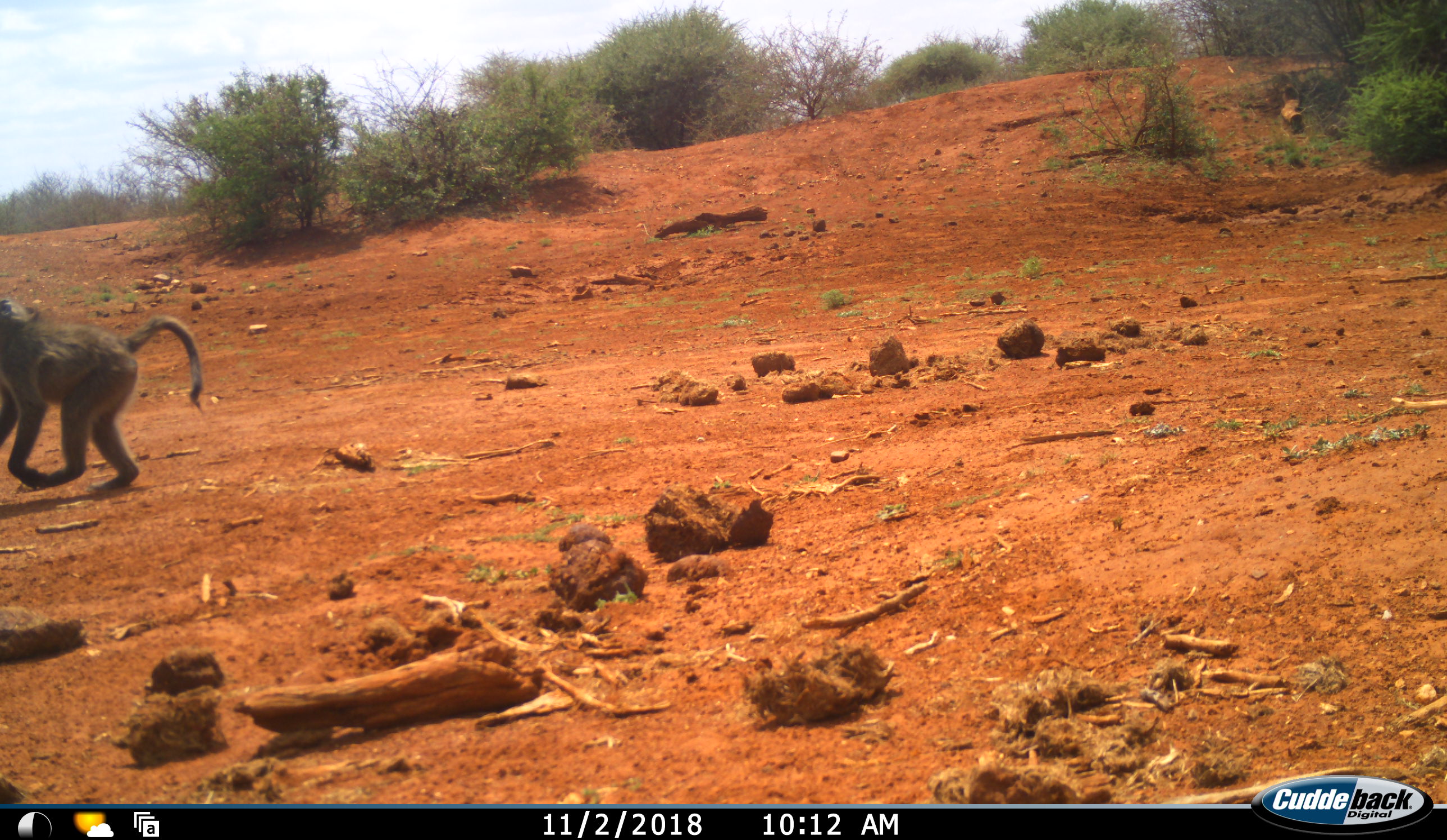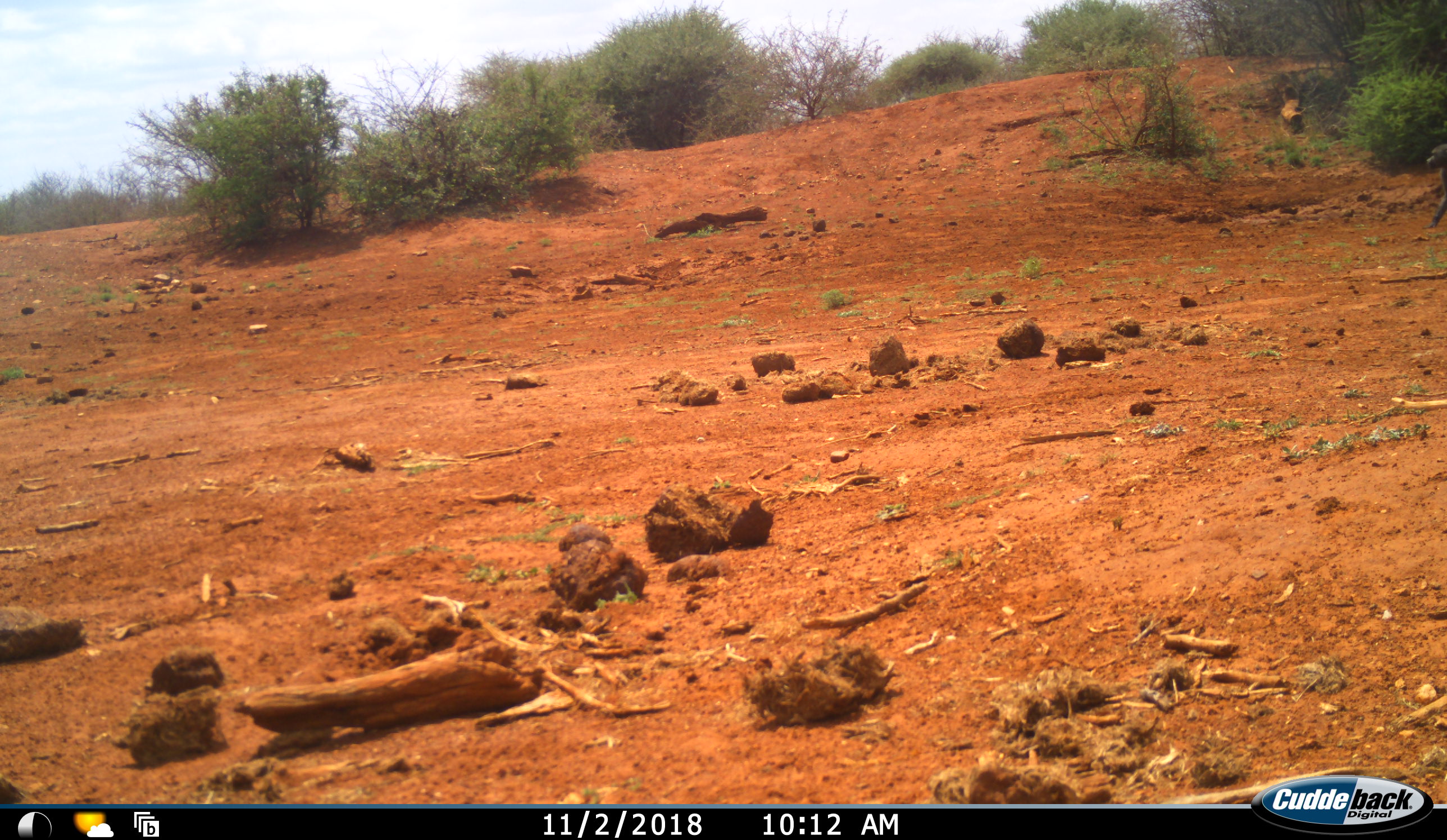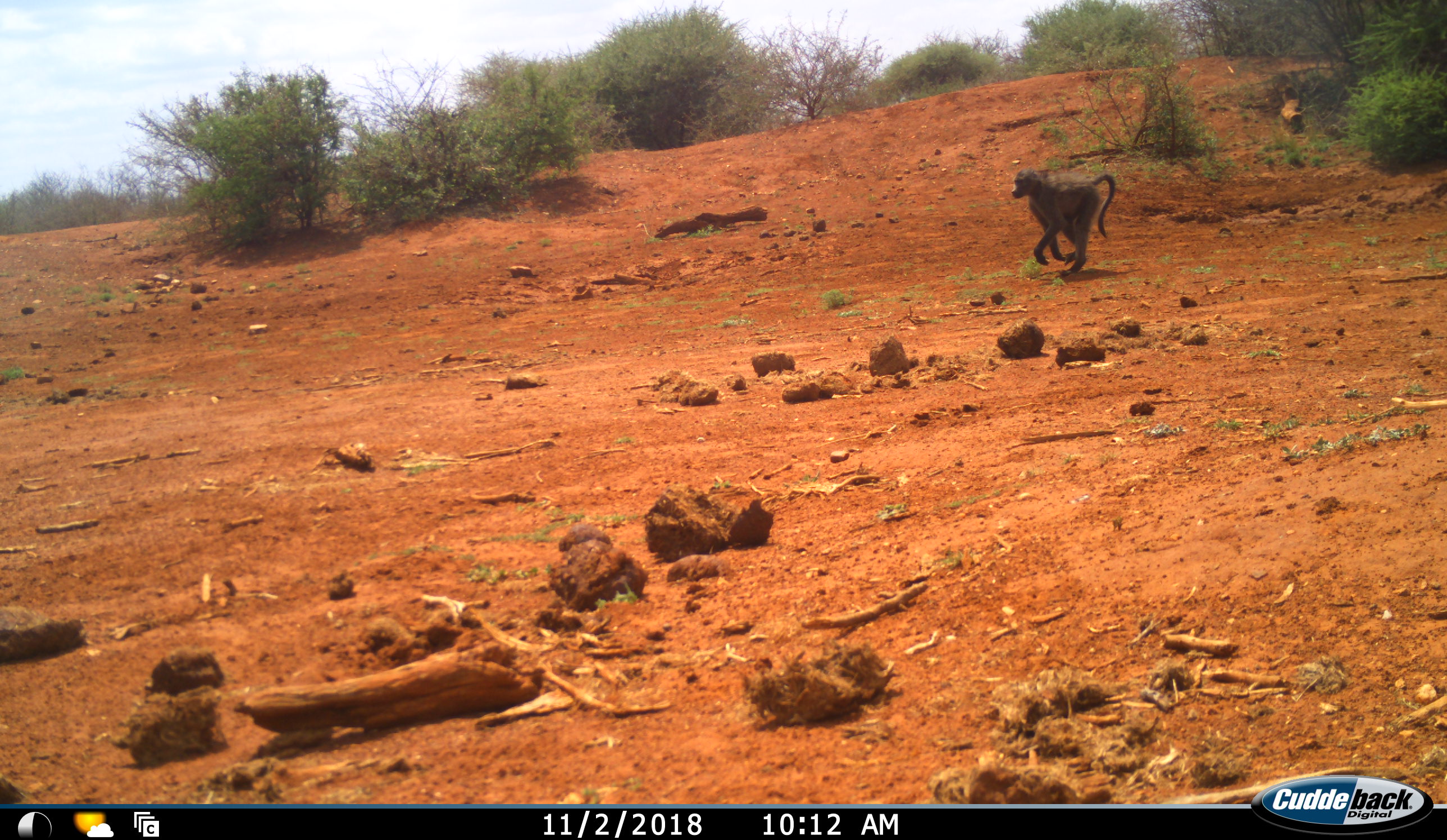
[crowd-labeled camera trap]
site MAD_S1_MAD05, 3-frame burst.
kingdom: Animalia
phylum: Chordata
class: Mammalia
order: Primates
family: Cercopithecidae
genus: Papio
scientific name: Papio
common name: baboon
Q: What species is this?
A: Baboon (Papio).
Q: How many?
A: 2.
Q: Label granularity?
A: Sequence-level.